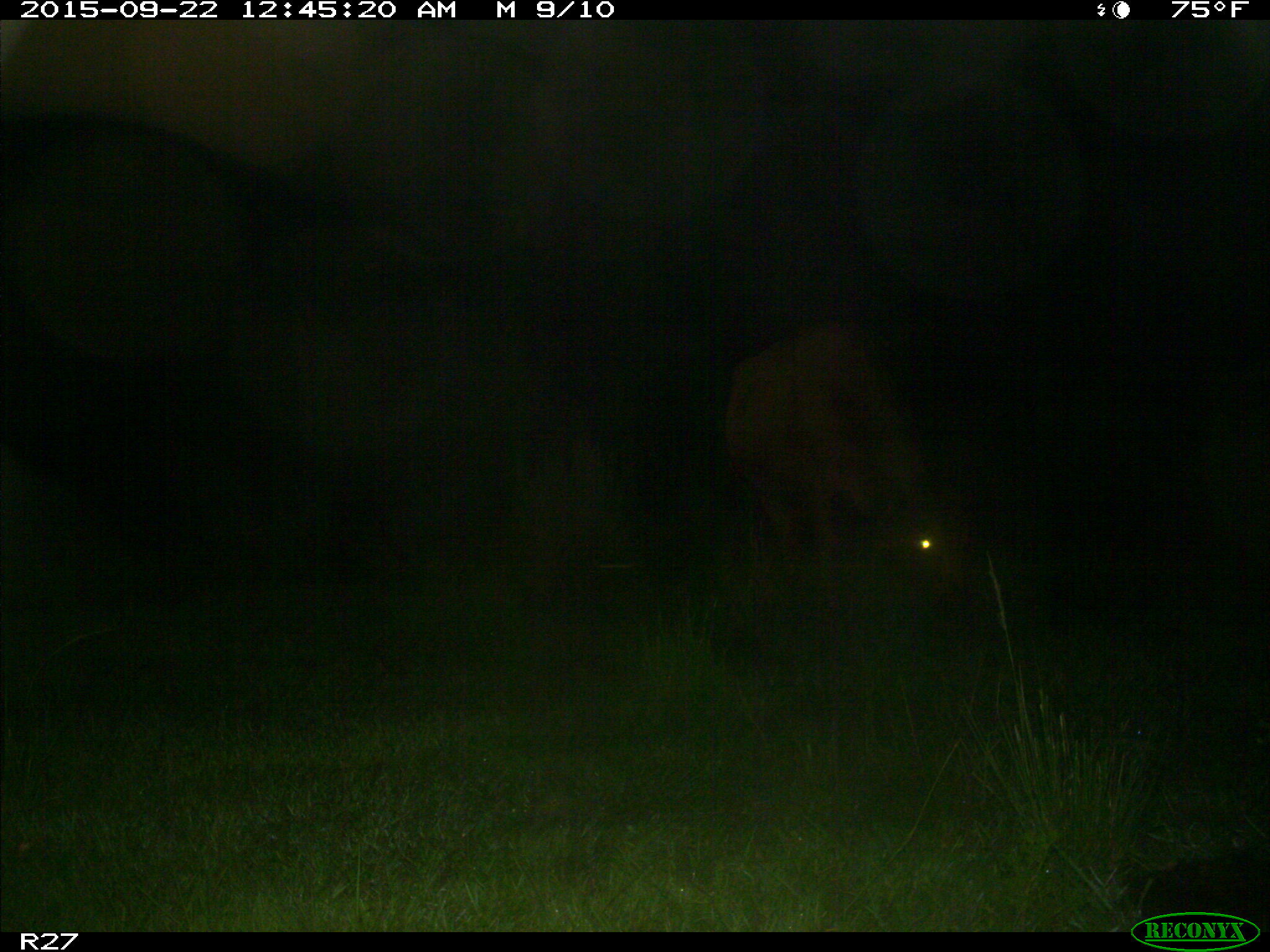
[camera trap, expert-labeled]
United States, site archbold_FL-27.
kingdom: Animalia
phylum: Chordata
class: Mammalia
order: Artiodactyla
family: Bovidae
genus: Bos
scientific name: Bos taurus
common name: domestic cow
Bos taurus (domestic cow).